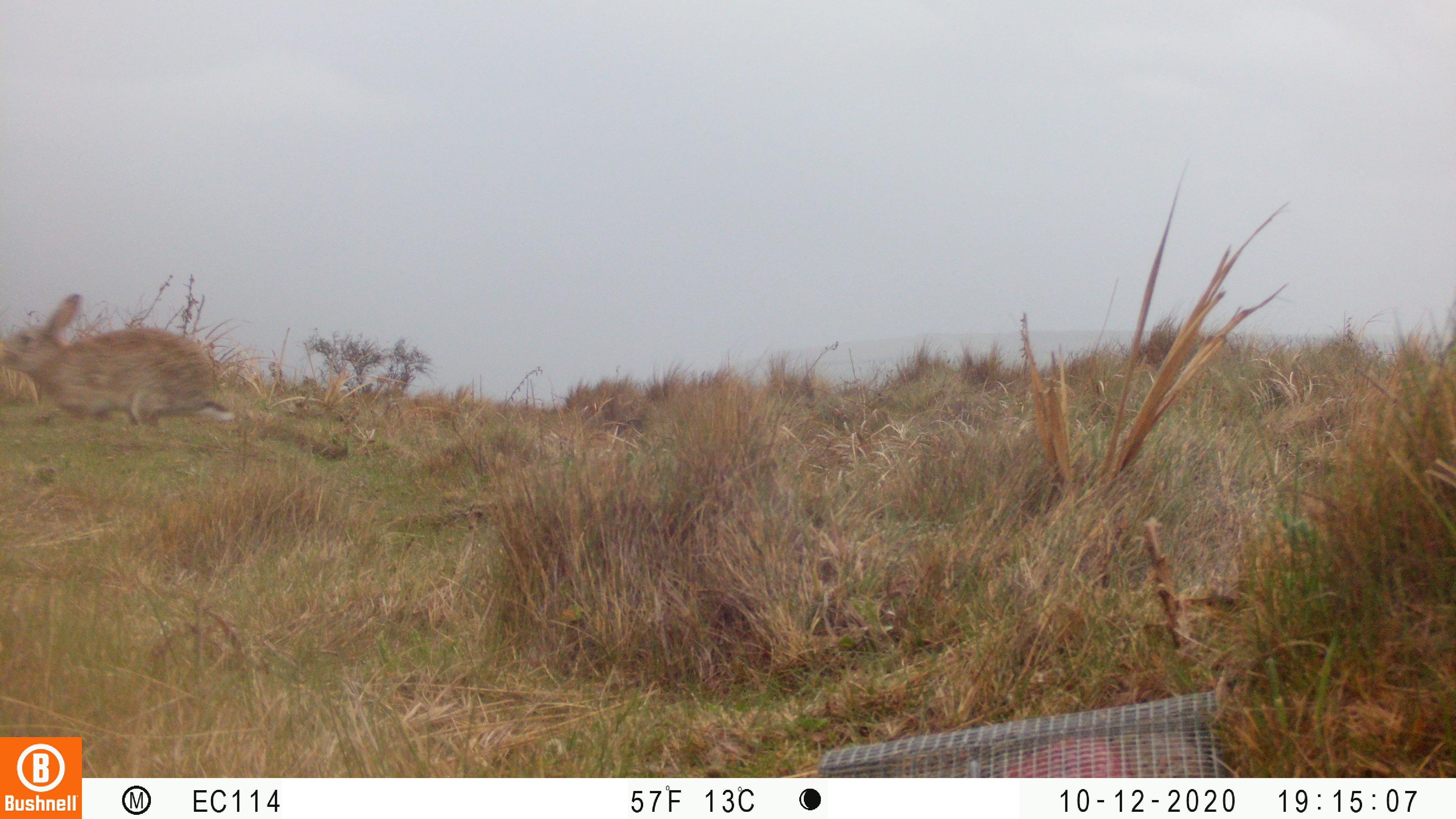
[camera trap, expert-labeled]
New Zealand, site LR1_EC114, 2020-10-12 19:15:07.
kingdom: Animalia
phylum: Chordata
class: Mammalia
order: Lagomorpha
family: Leporidae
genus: Oryctolagus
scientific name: Oryctolagus cuniculus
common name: european rabbit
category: rabbit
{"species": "rabbit (european rabbit) (Oryctolagus cuniculus)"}